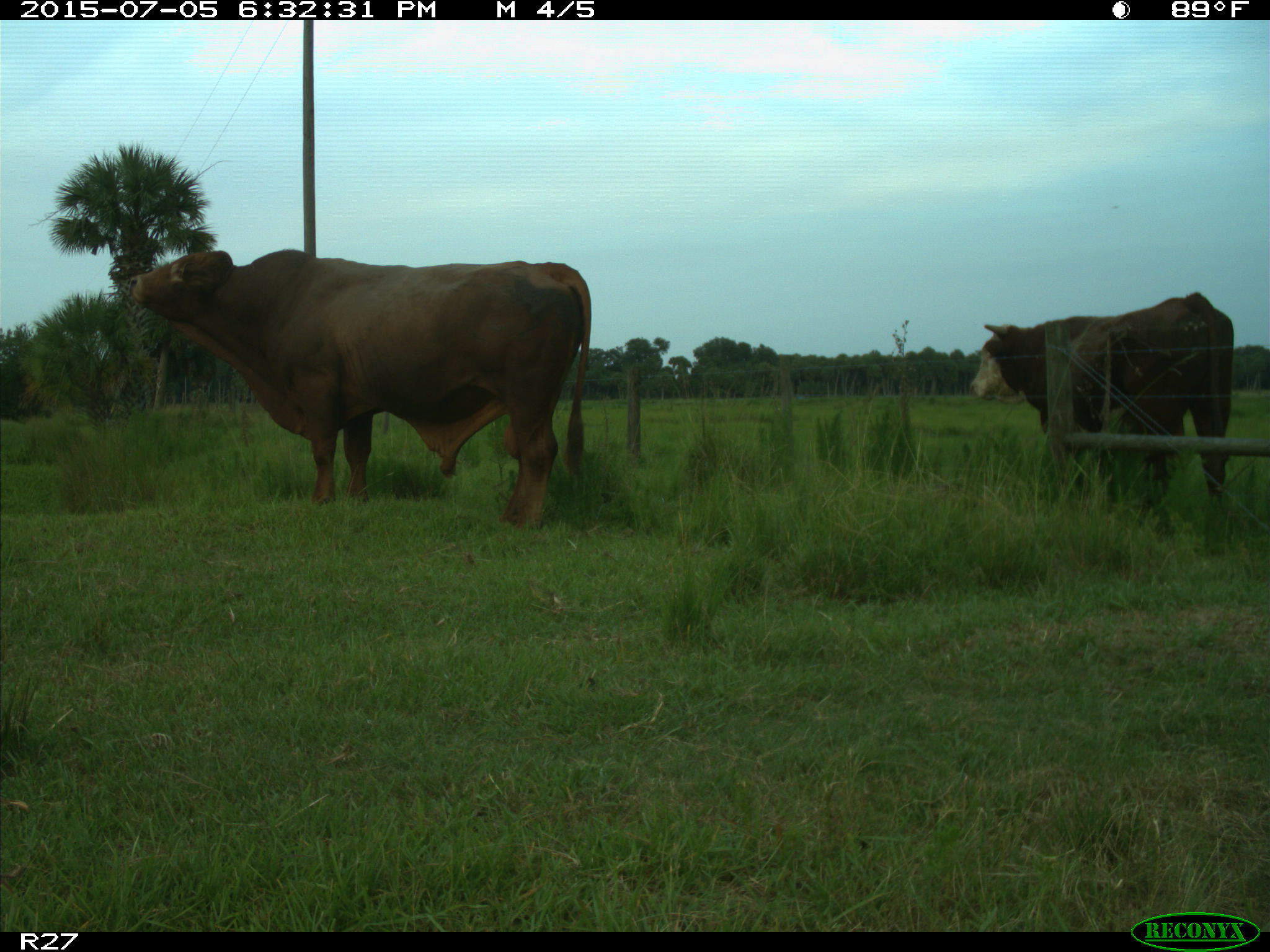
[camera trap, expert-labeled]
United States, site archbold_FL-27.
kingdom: Animalia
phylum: Chordata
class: Mammalia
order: Artiodactyla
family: Bovidae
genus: Bos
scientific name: Bos taurus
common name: domestic cow